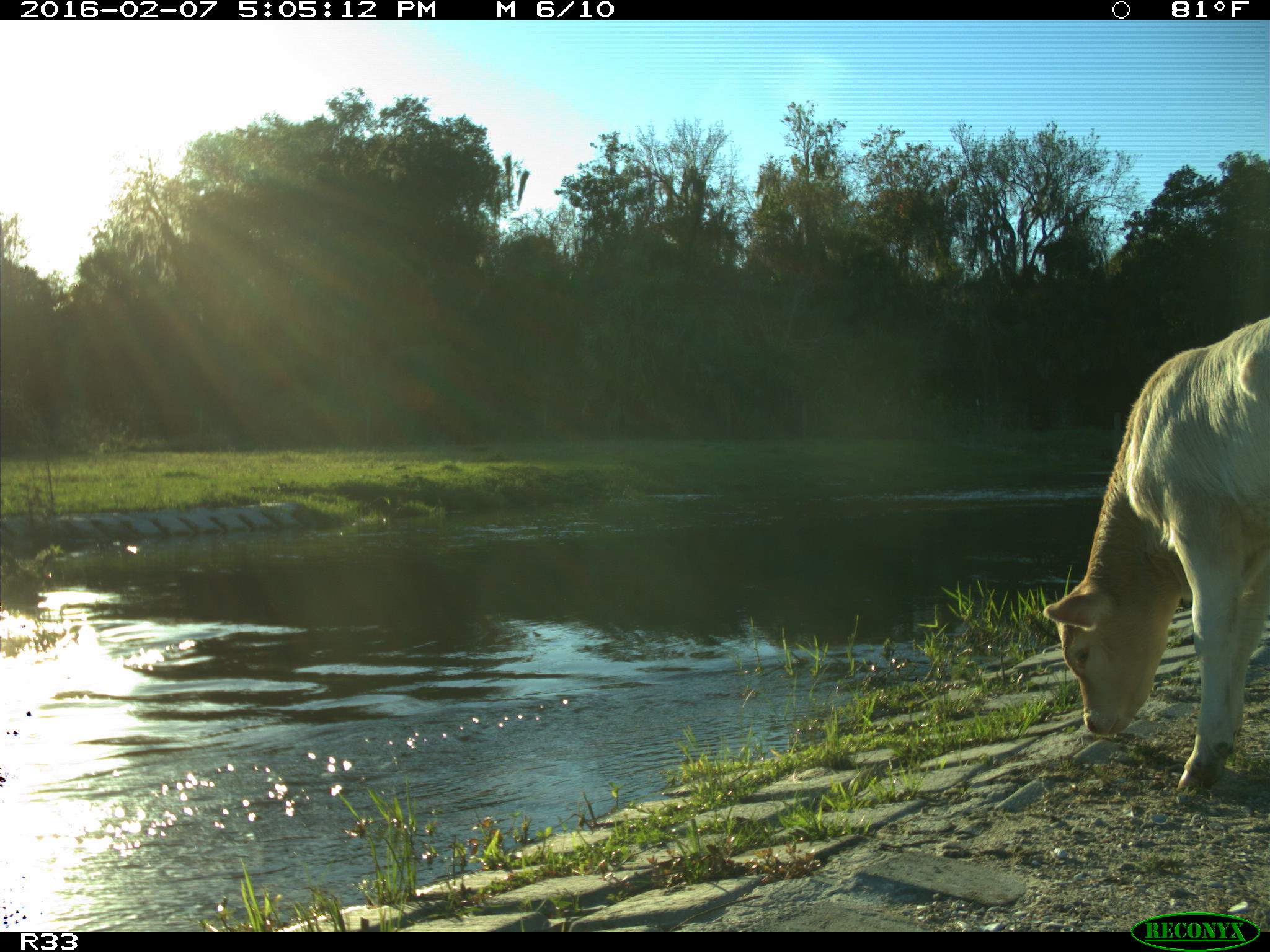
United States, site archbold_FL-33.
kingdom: Animalia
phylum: Chordata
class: Mammalia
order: Artiodactyla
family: Bovidae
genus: Bos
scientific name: Bos taurus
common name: domestic cow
Bos taurus (domestic cow).